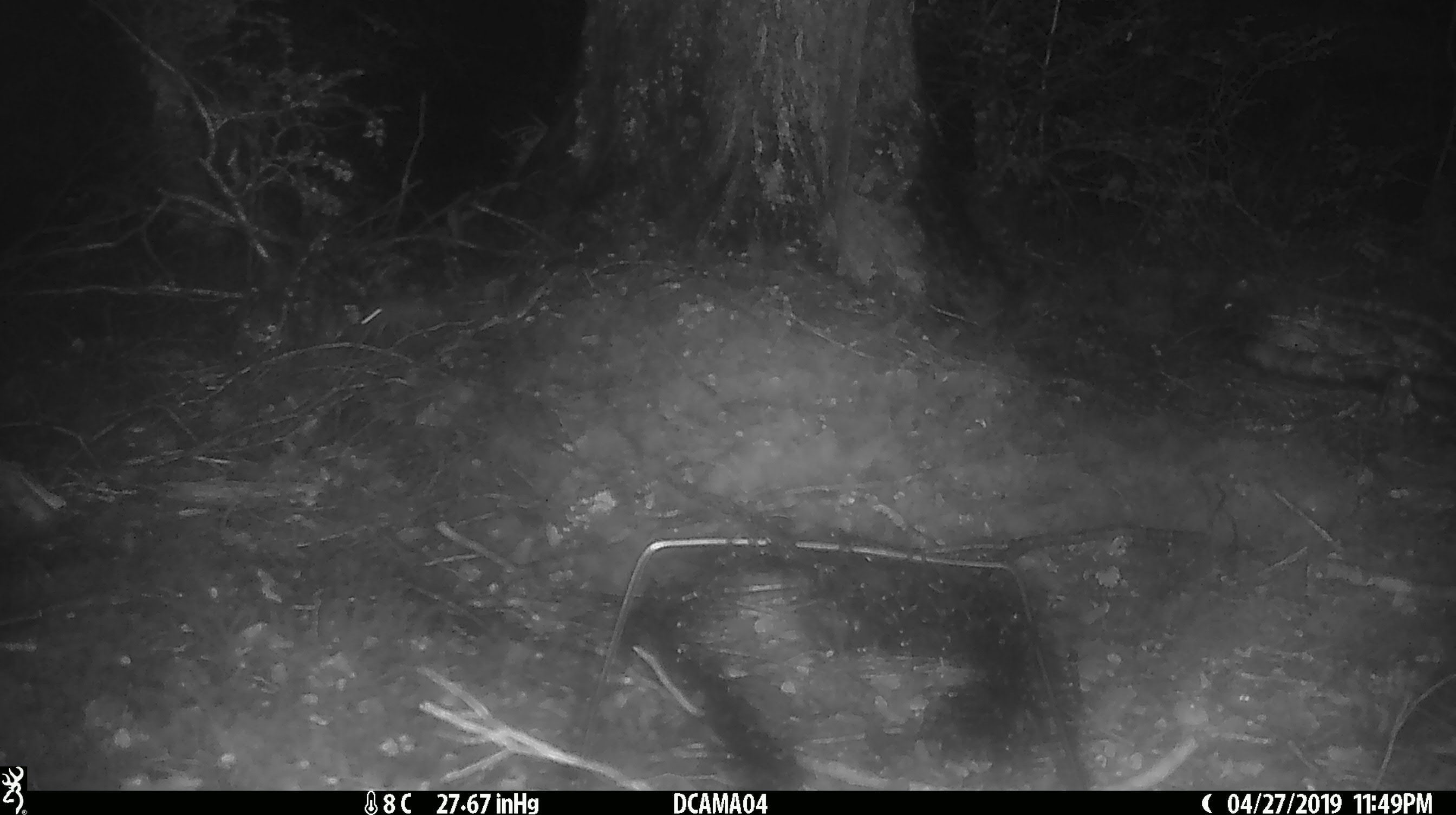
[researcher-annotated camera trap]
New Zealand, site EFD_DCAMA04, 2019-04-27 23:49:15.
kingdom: Animalia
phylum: Chordata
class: Mammalia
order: Rodentia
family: Muridae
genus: Mus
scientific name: Mus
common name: mouse